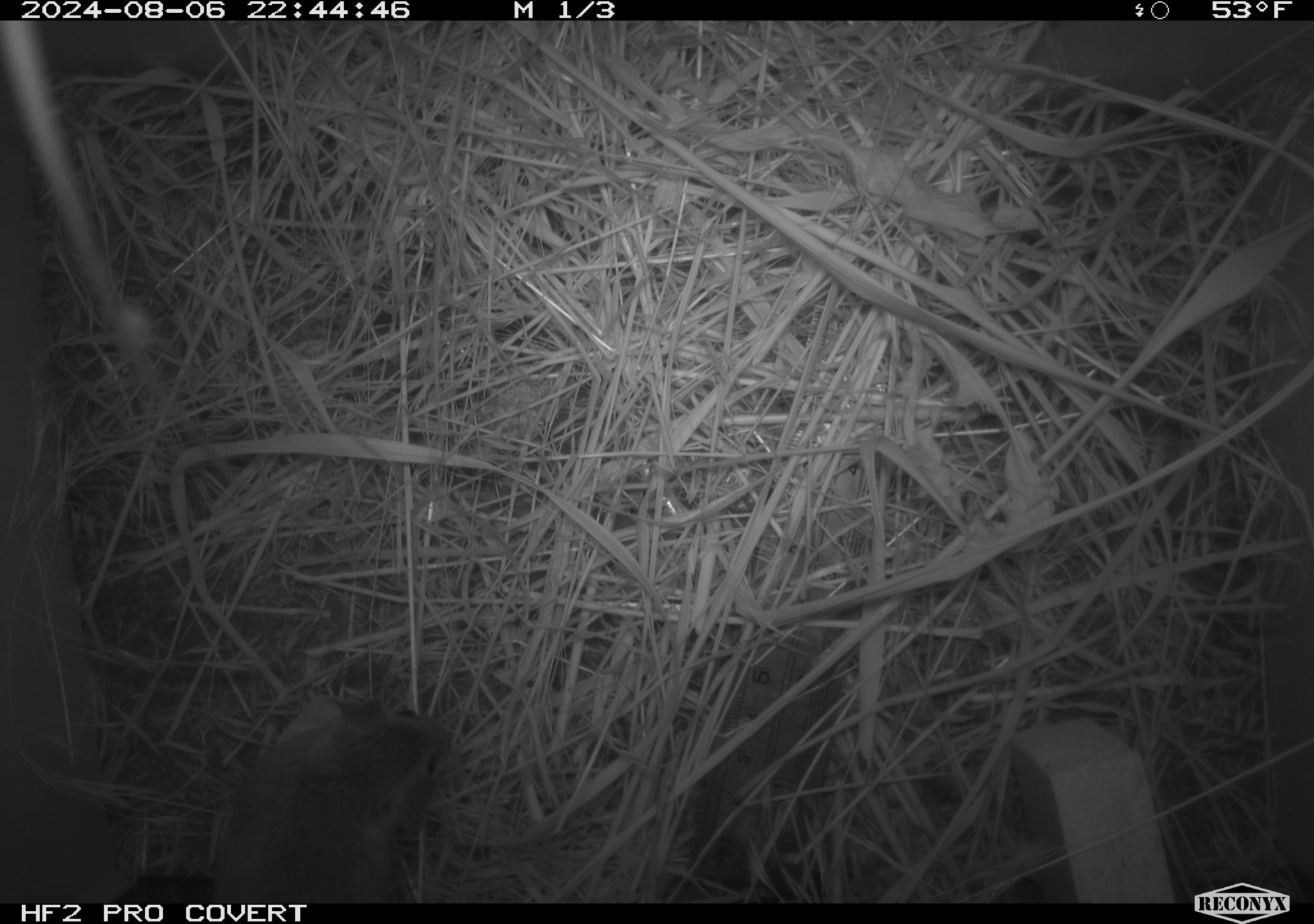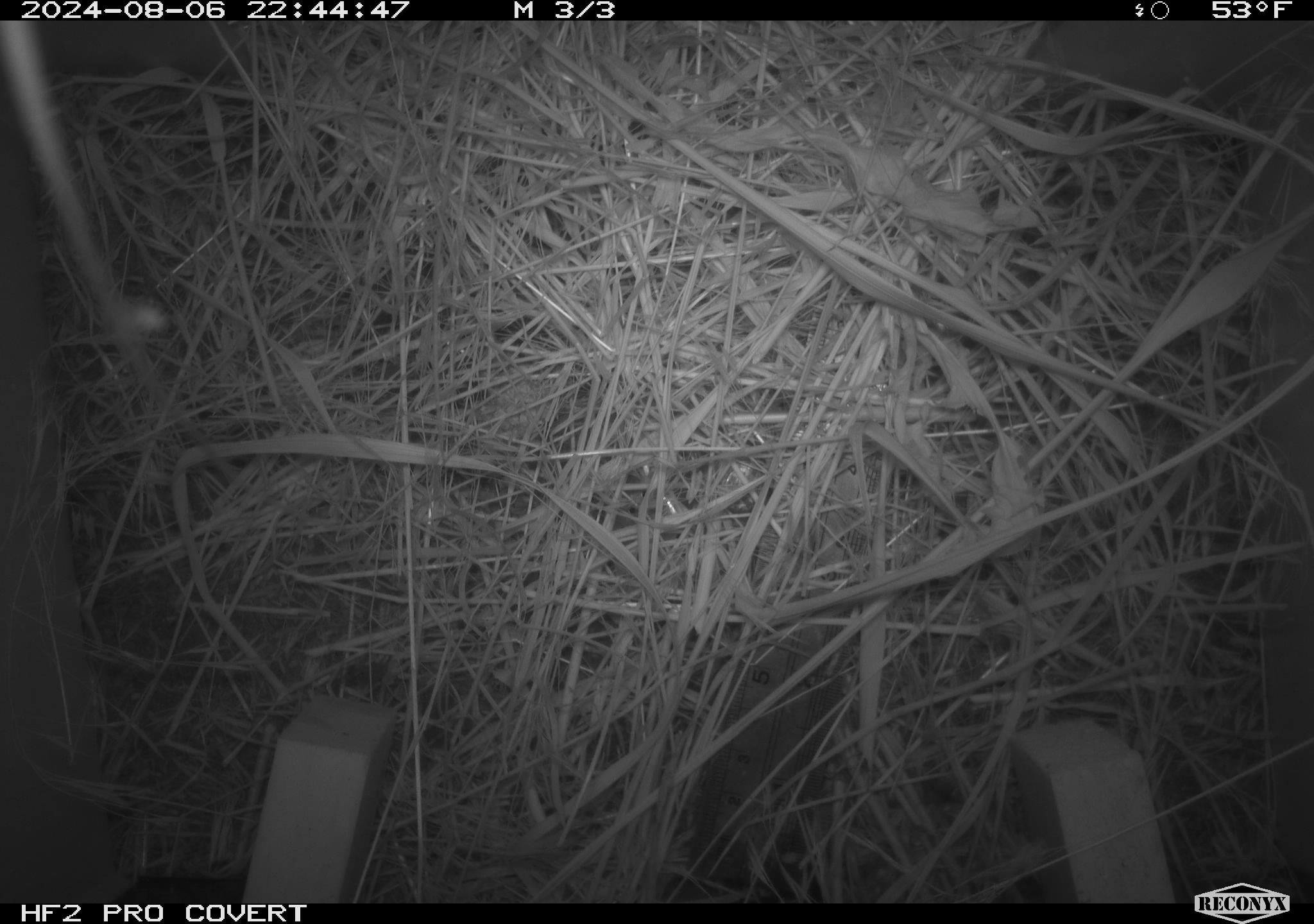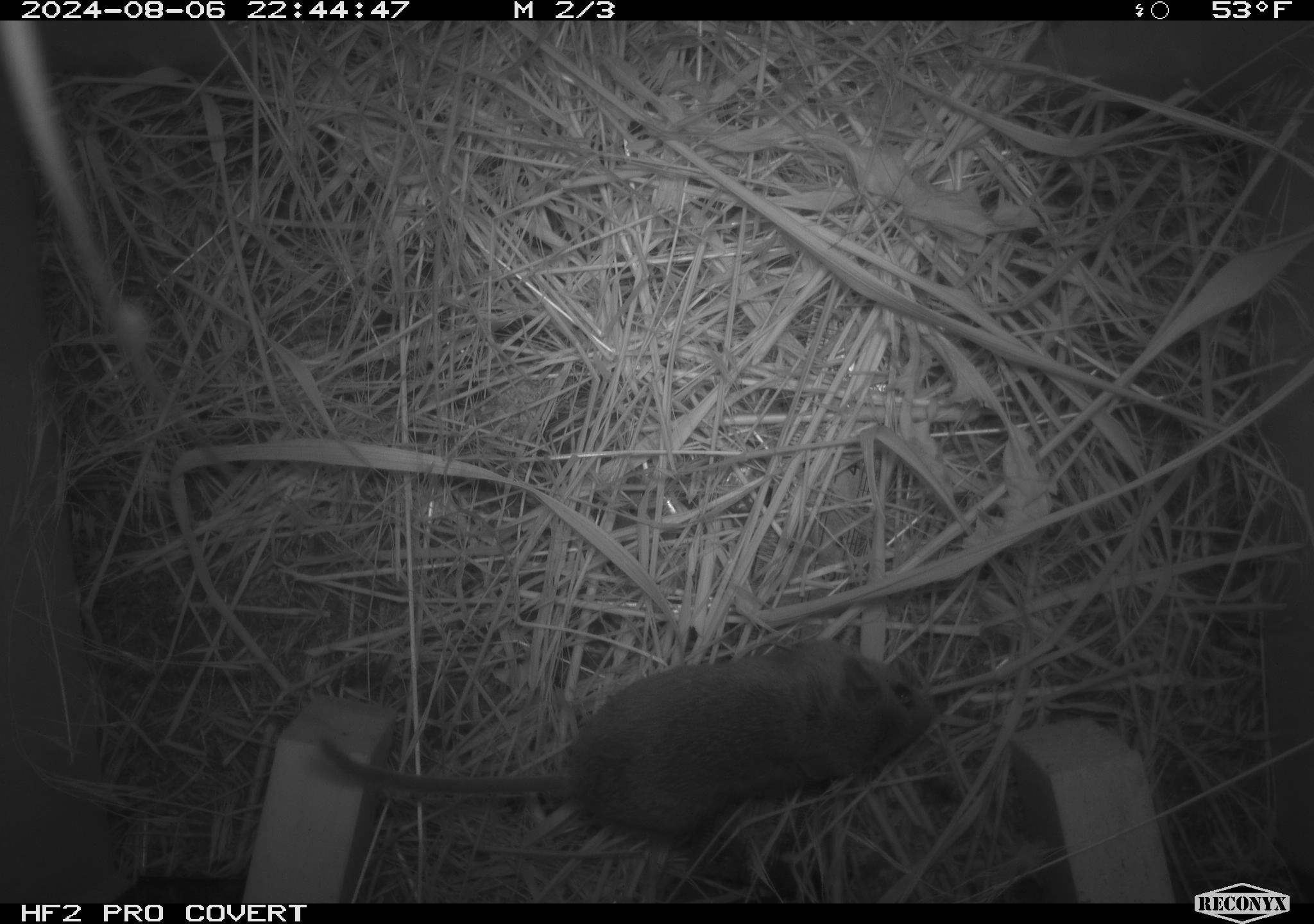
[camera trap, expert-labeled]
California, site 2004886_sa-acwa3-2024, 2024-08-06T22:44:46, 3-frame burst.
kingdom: Animalia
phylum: Chordata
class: Mammalia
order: Rodentia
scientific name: Rodentia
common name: mouse species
Mouse species (Rodentia).